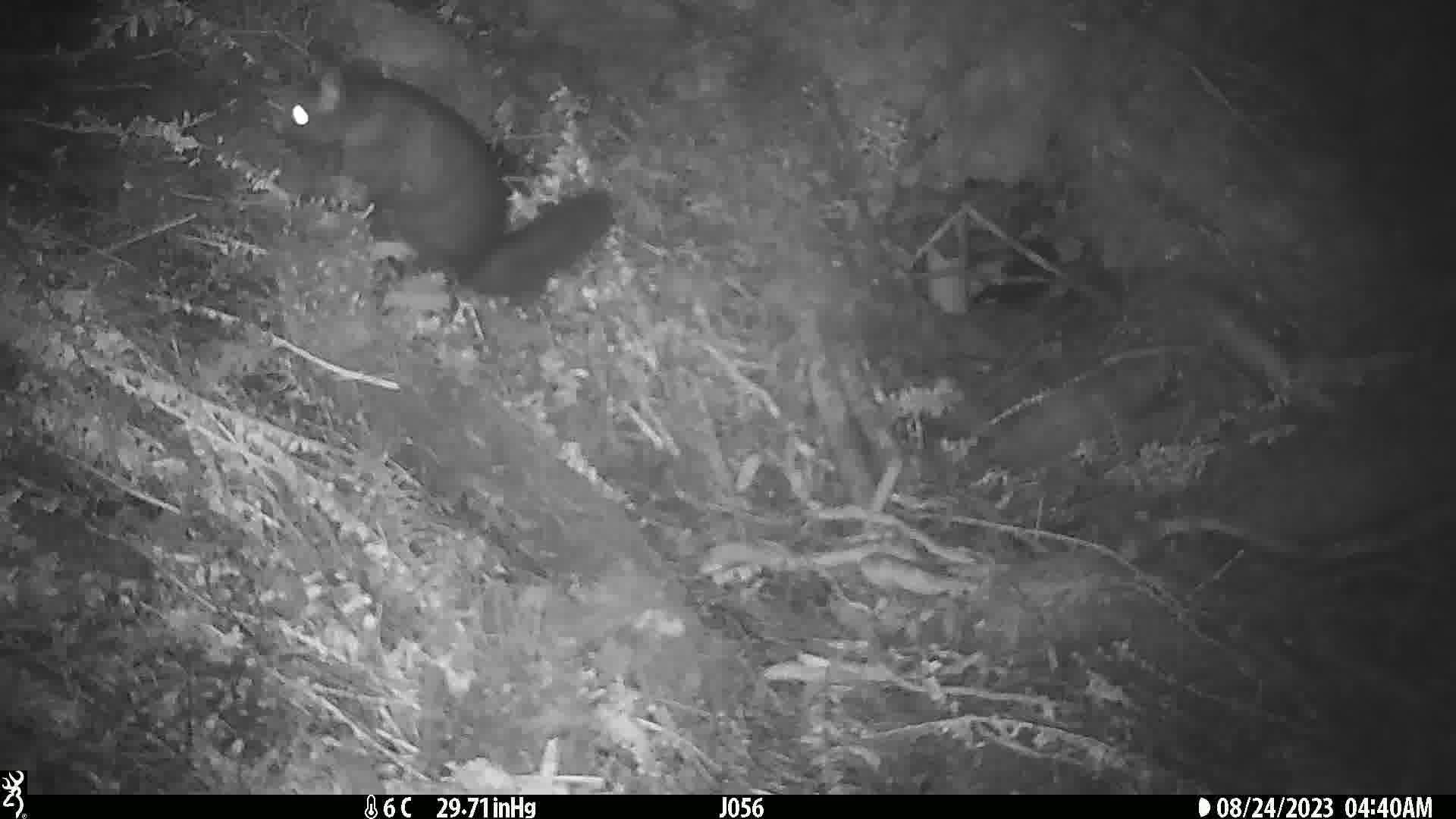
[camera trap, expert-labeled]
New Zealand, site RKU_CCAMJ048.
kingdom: Animalia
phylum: Chordata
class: Mammalia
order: Diprotodontia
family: Phalangeridae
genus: Trichosurus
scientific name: Trichosurus vulpecula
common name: common brushtail possum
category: possum